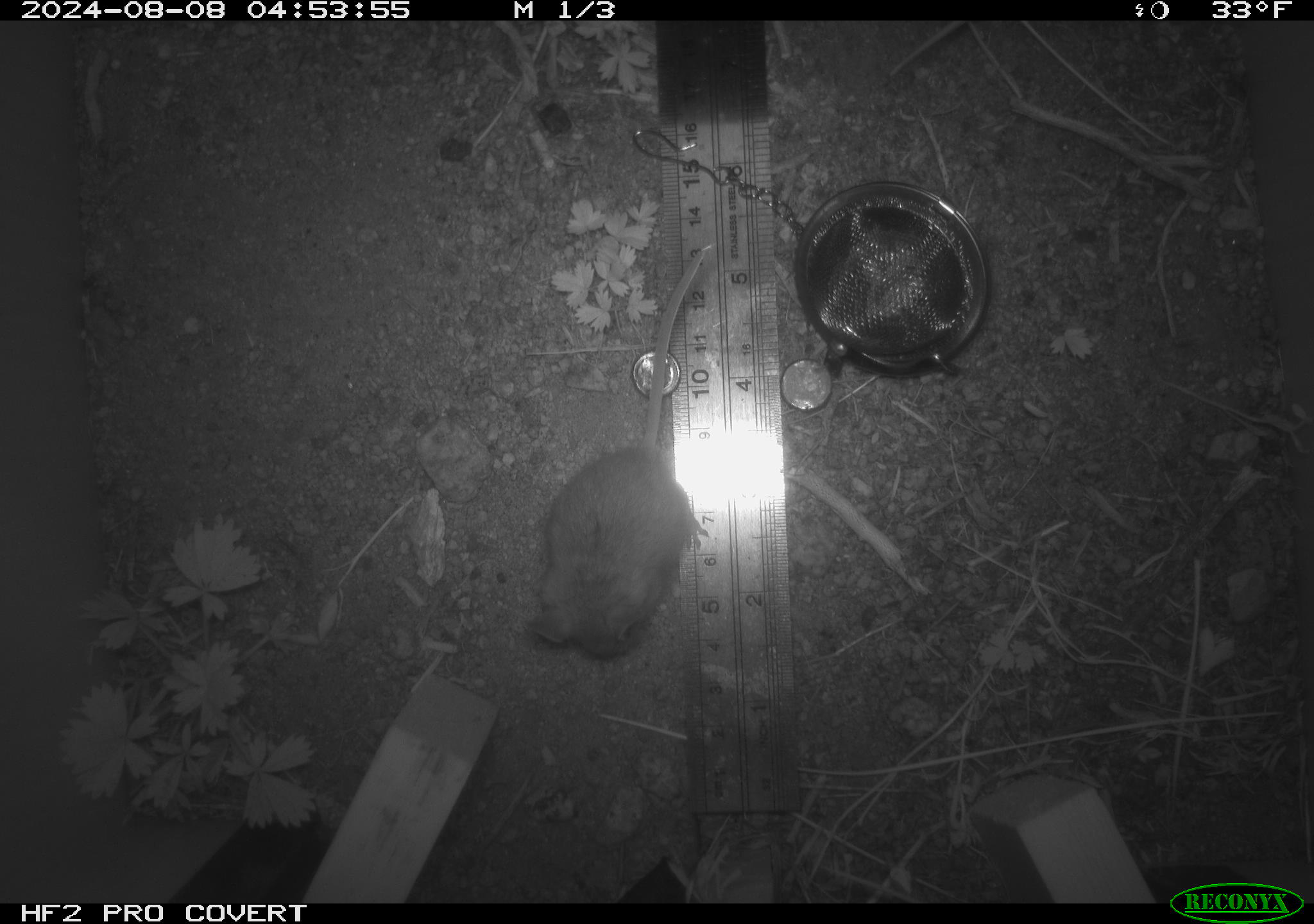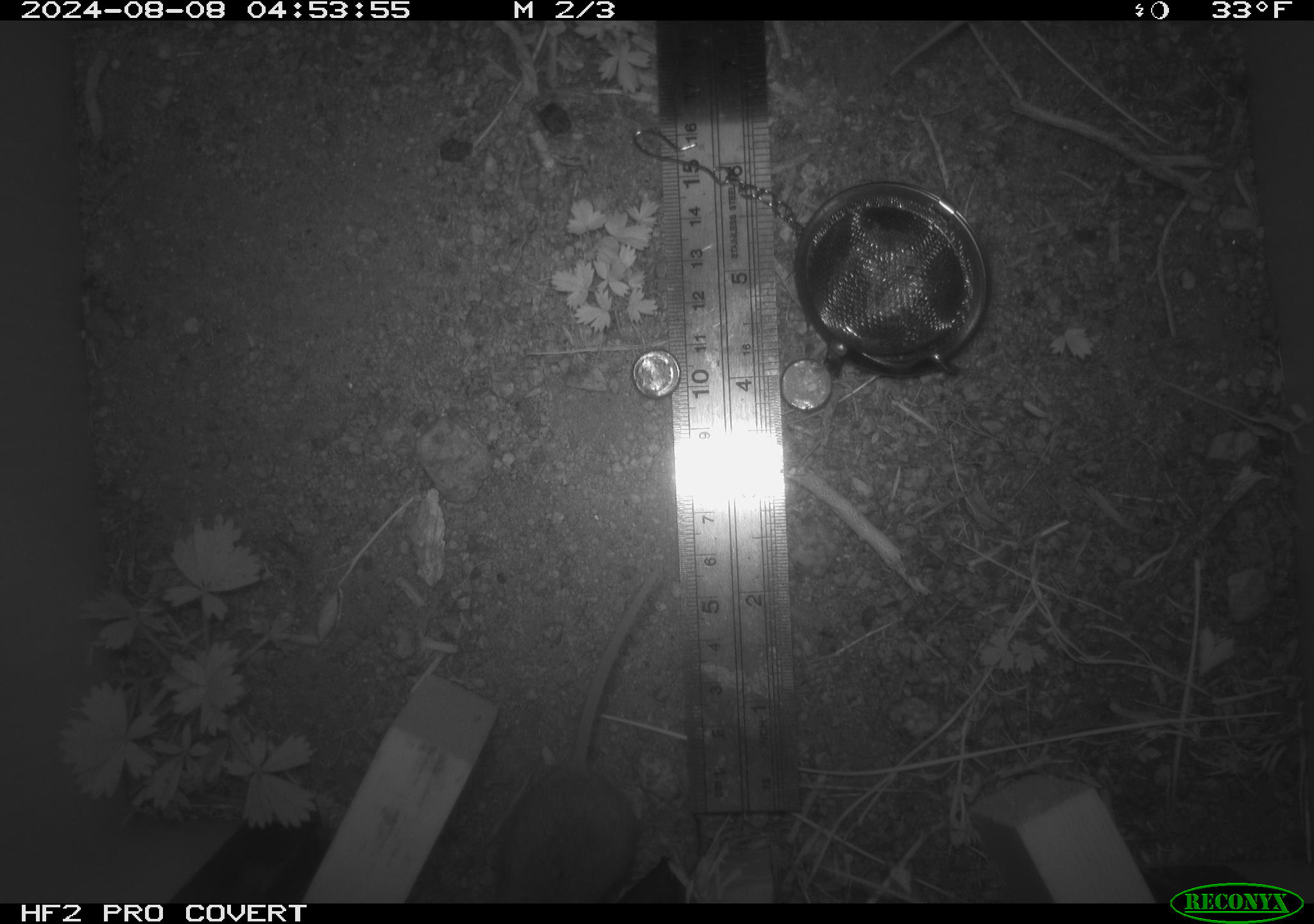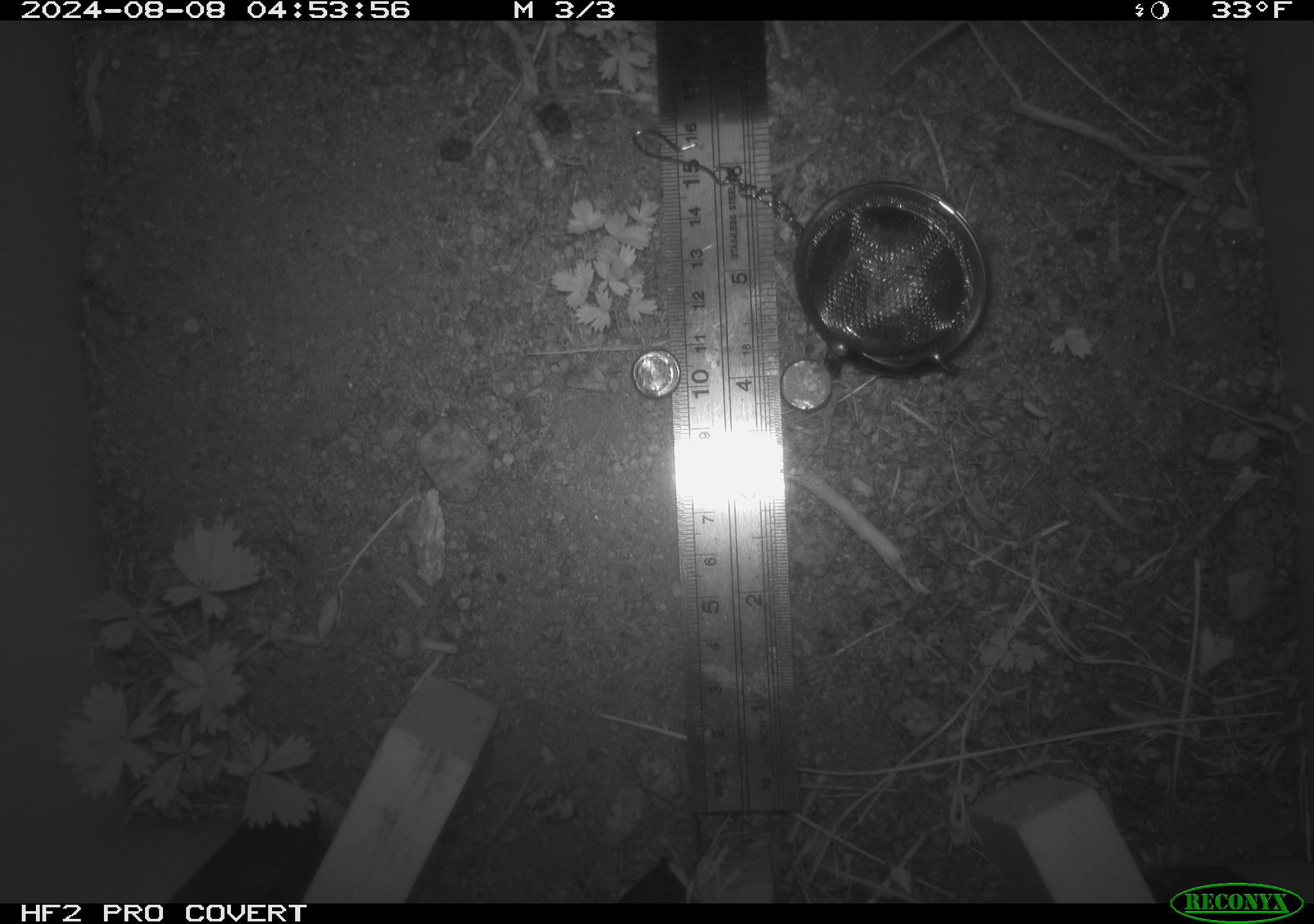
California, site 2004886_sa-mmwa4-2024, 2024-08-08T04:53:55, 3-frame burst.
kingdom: Animalia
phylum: Chordata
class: Mammalia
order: Rodentia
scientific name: Rodentia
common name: mouse species